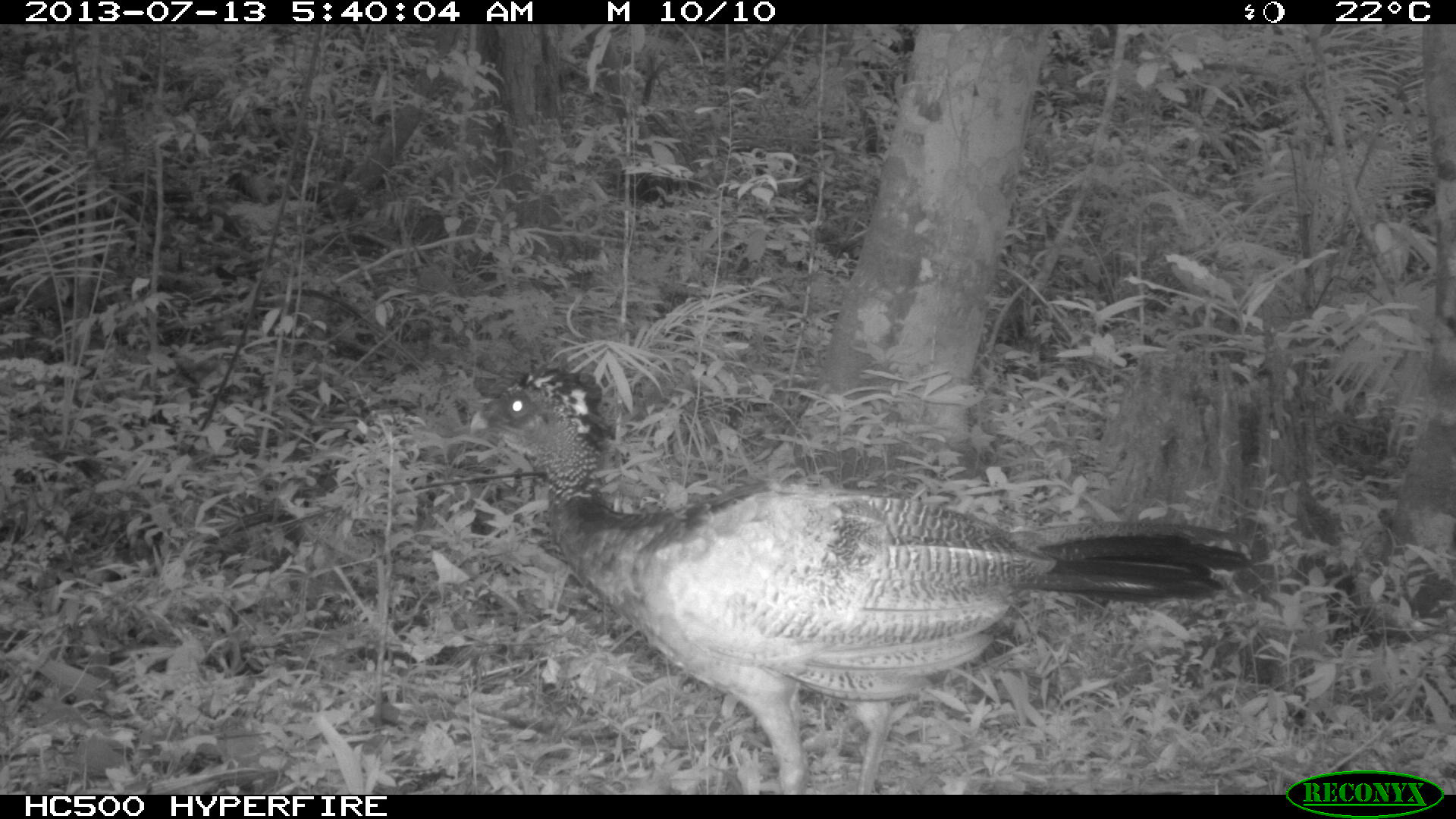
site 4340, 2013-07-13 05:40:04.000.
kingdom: Animalia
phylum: Chordata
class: Aves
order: Galliformes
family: Cracidae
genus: Crax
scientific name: Crax rubra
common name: great curassow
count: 1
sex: male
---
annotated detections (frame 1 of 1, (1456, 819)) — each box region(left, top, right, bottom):
crax rubra: region(456, 355, 1254, 790)